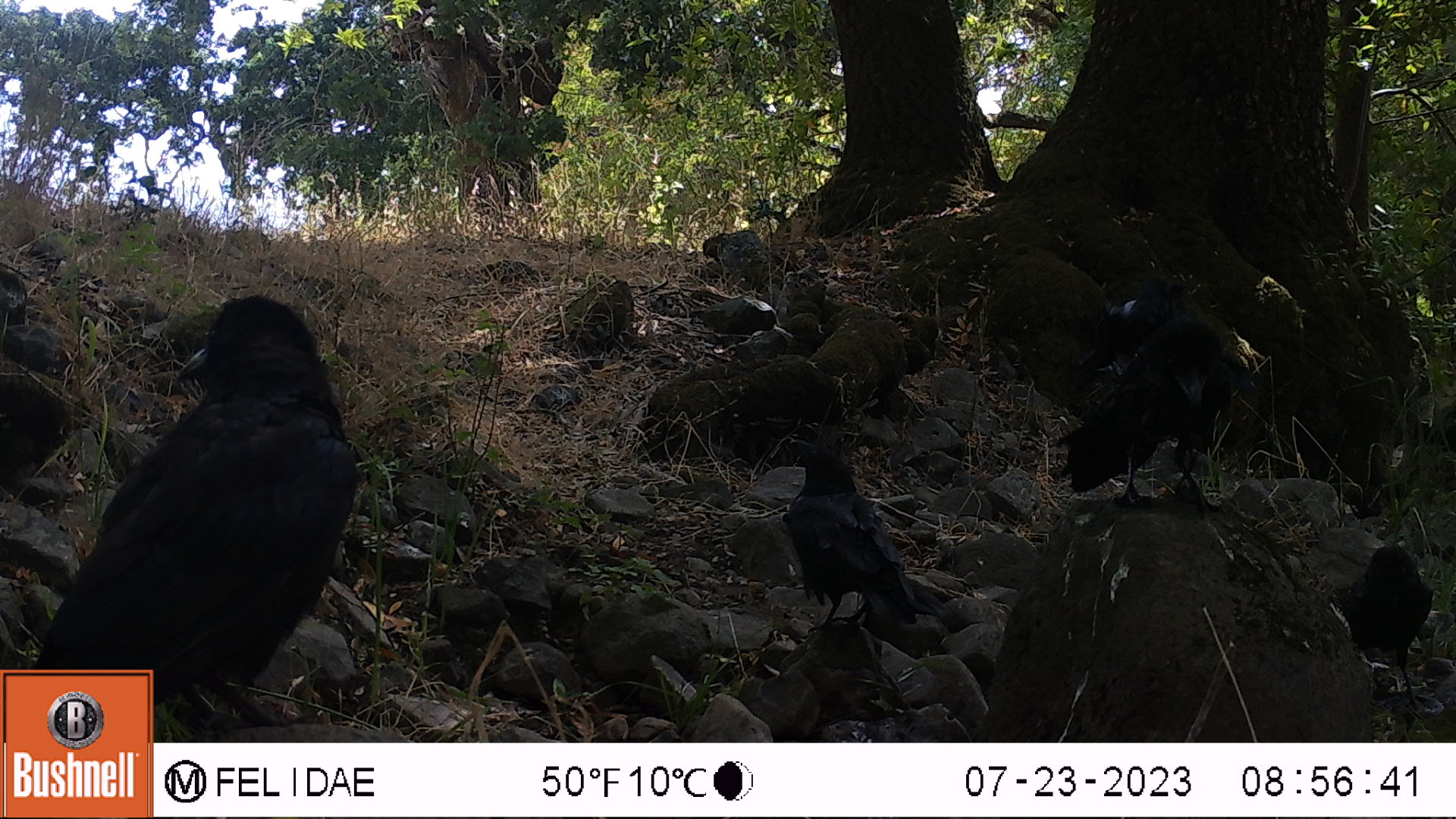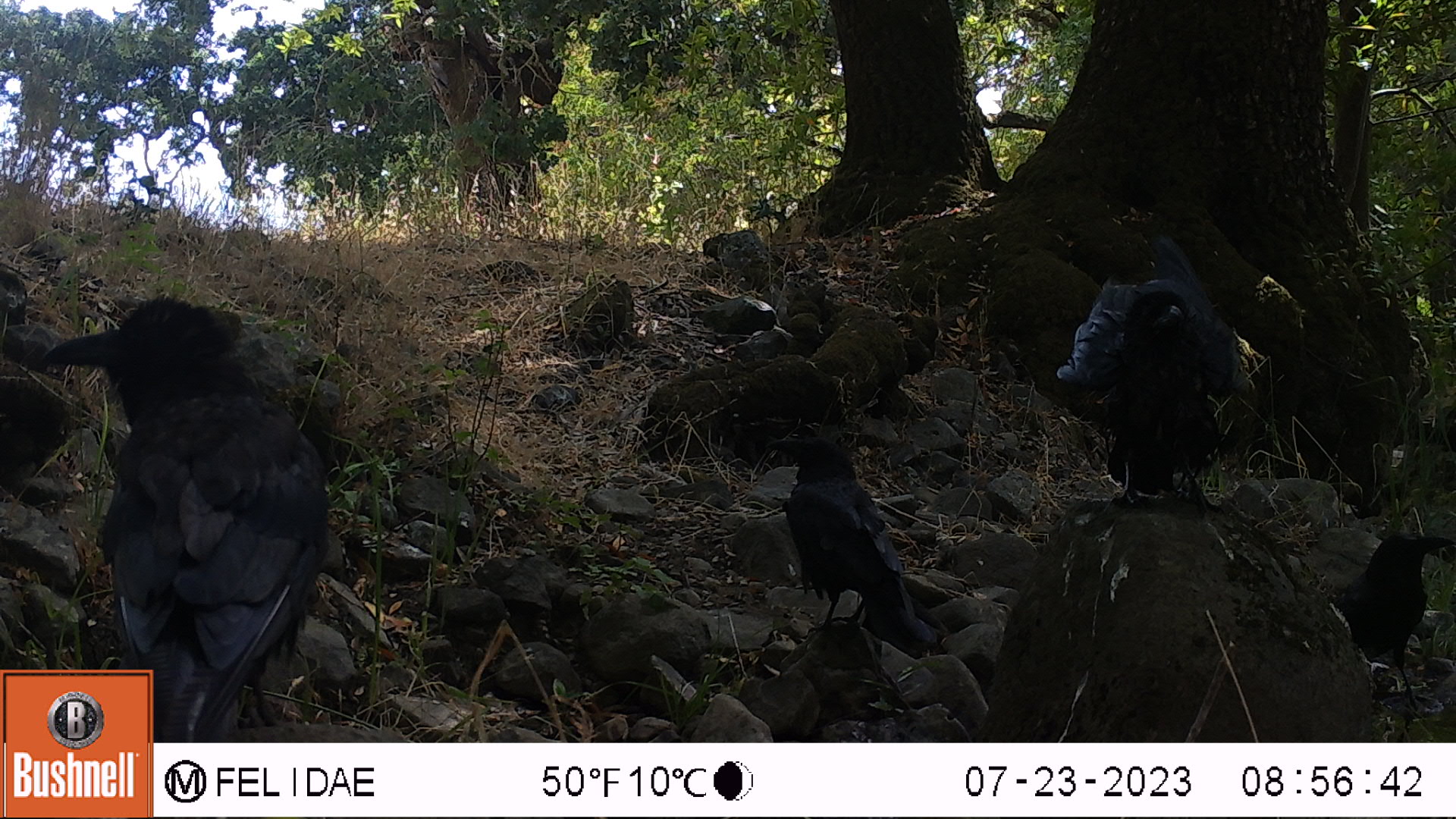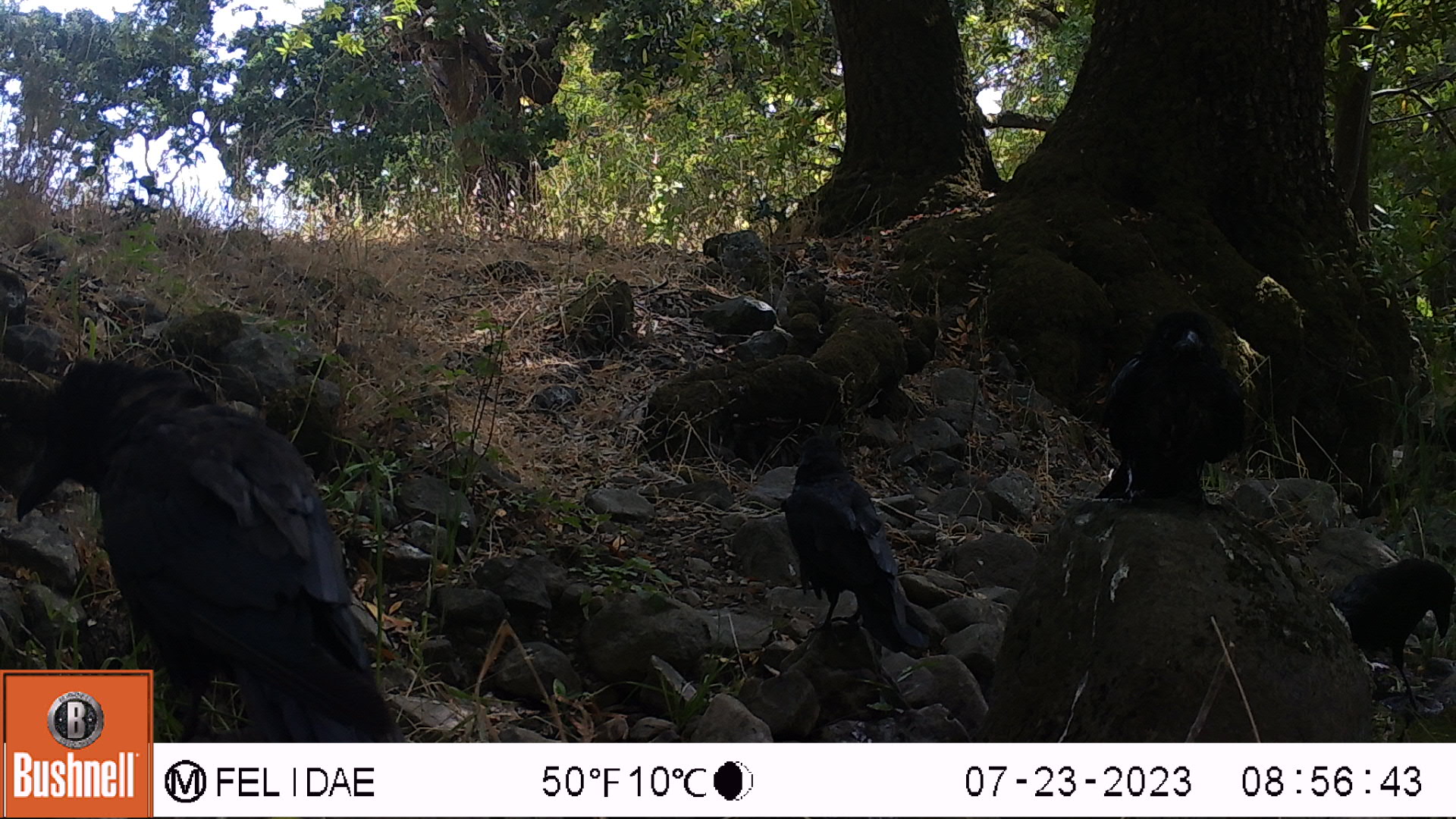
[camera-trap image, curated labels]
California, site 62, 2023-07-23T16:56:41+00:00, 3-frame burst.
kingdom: Animalia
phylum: Chordata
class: Aves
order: Passeriformes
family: Corvidae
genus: Corvus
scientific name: Corvus brachyrhynchos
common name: american crow